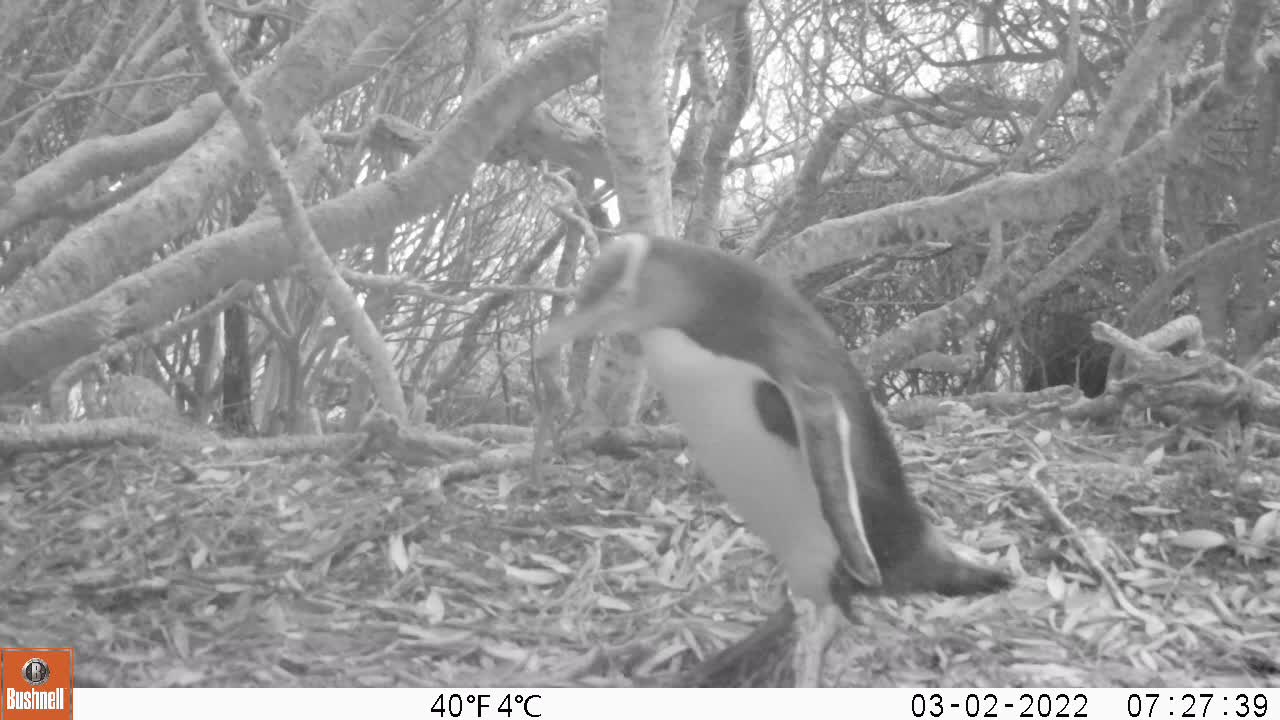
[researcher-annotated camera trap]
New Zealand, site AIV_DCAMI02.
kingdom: Animalia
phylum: Chordata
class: Aves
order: Sphenisciformes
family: Spheniscidae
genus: Megadyptes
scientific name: Megadyptes antipodes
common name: yellow-eyed penguin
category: yellow eyed penguin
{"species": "yellow eyed penguin (yellow-eyed penguin) (Megadyptes antipodes)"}